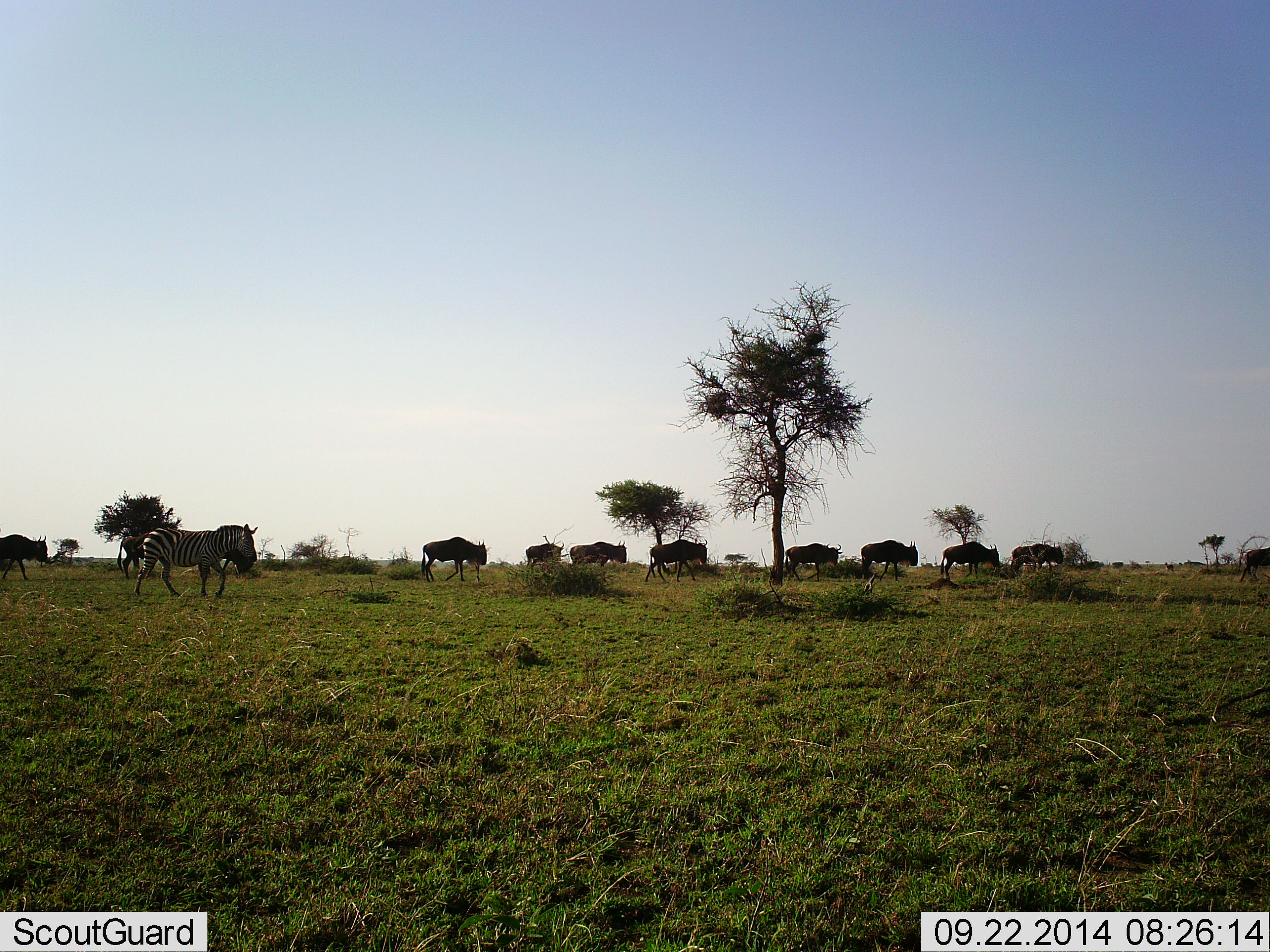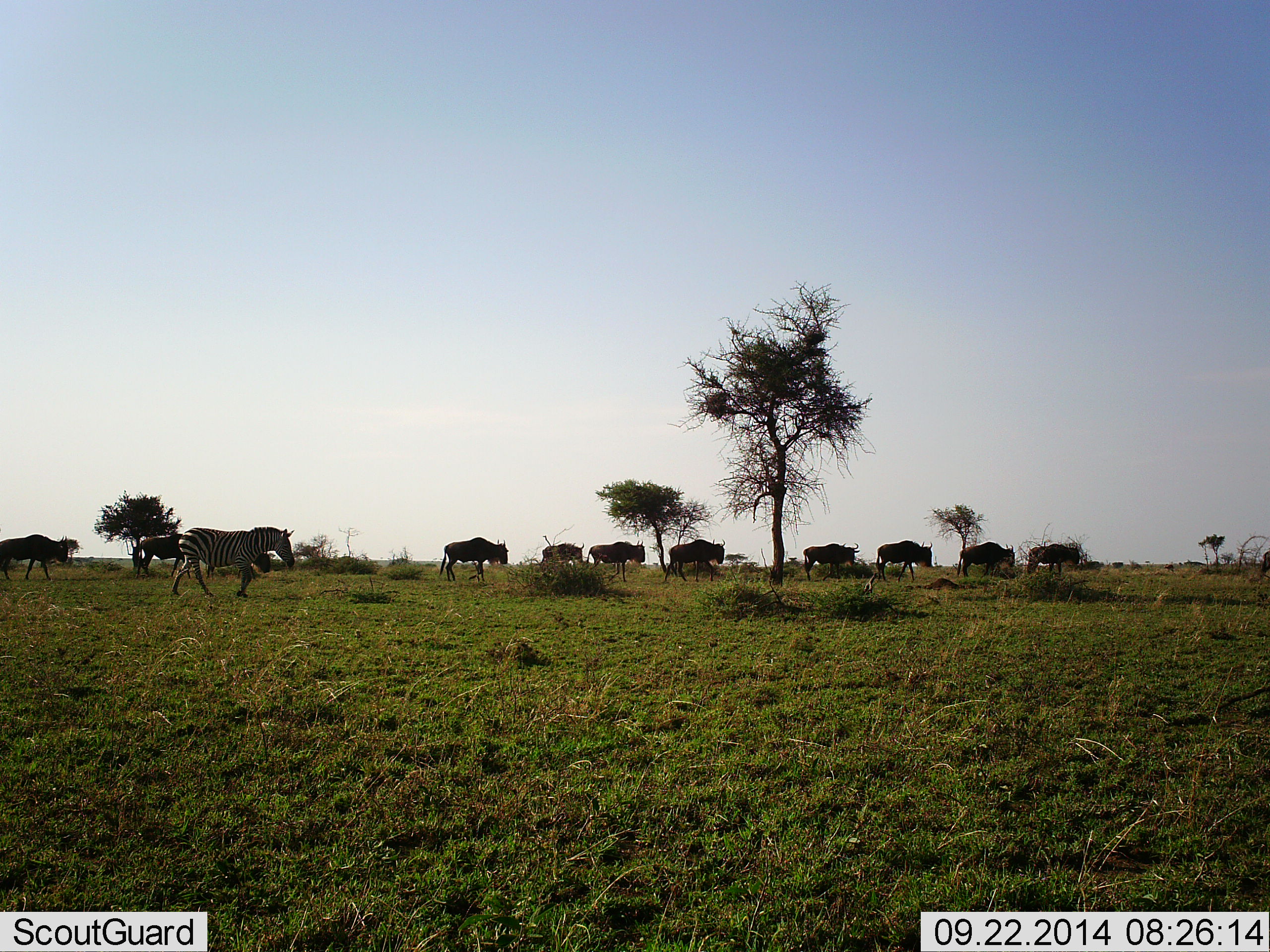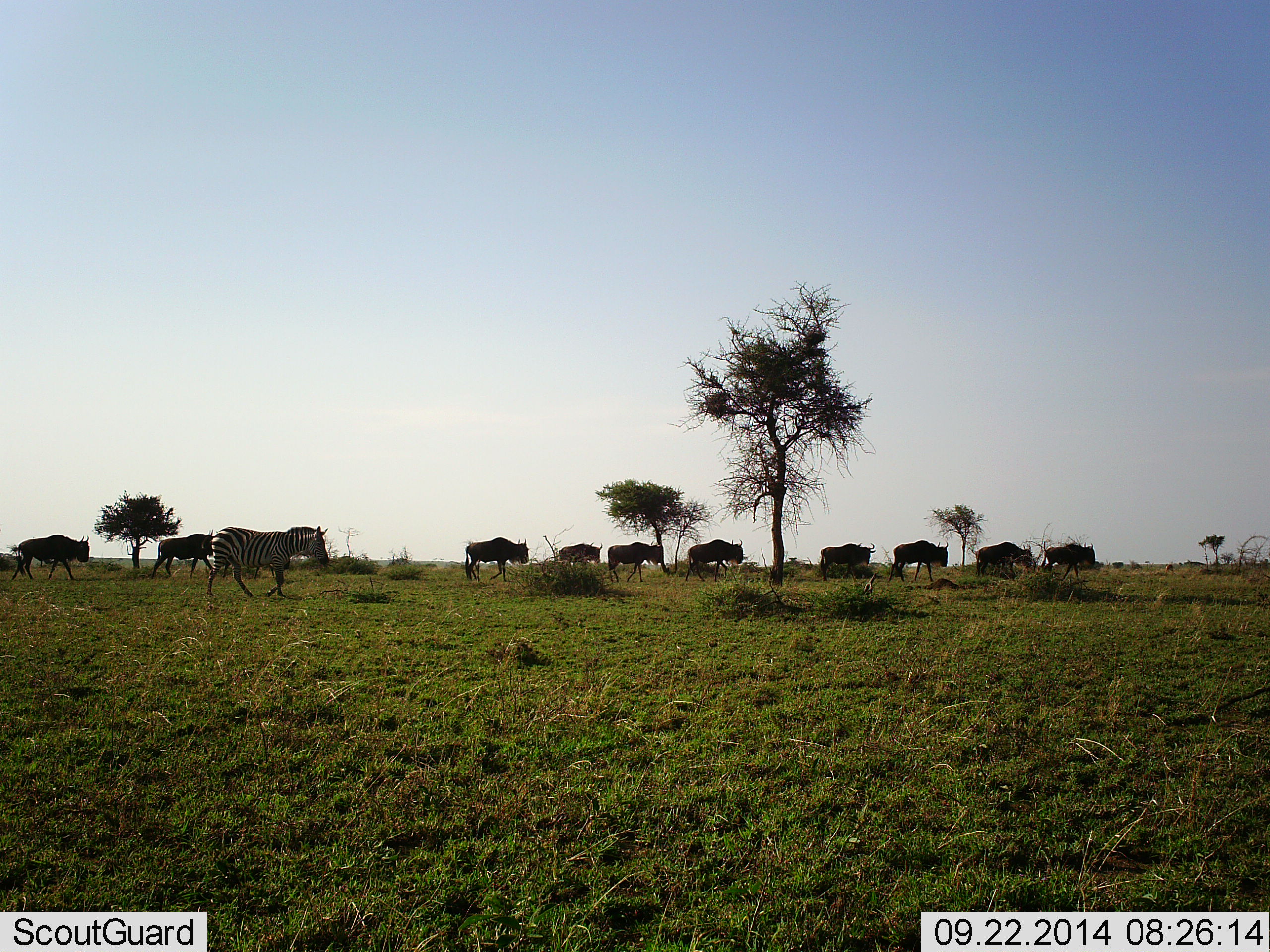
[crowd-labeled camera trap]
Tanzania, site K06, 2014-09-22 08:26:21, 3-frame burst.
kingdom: Animalia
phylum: Chordata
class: Mammalia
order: Artiodactyla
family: Bovidae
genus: Connochaetes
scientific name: Connochaetes taurinus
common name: blue wildebeest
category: wildebeest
Wildebeest (blue wildebeest) (Connochaetes taurinus), count 11-50. Behavior (volunteer vote fractions): standing 0%, resting 0%, moving 100%, interacting 0%. Young present (vote fraction): 0%. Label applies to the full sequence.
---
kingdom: Animalia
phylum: Chordata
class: Mammalia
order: Perissodactyla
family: Equidae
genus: Equus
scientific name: Equus quagga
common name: plains zebra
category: zebra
Zebra (plains zebra) (Equus quagga), count 1. Behavior (volunteer vote fractions): standing 0%, resting 0%, moving 100%, interacting 0%. Young present (vote fraction): 0%. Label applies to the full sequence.